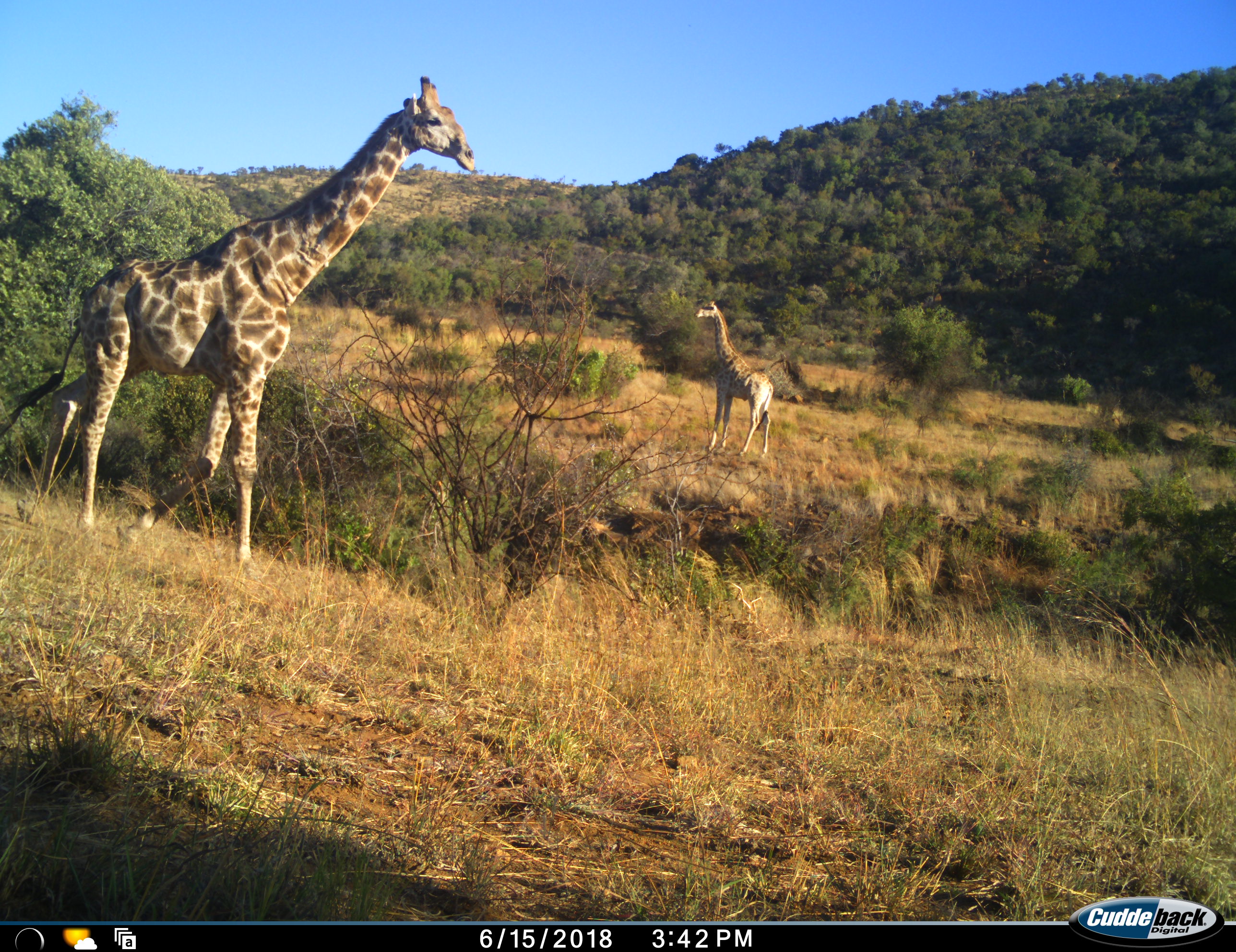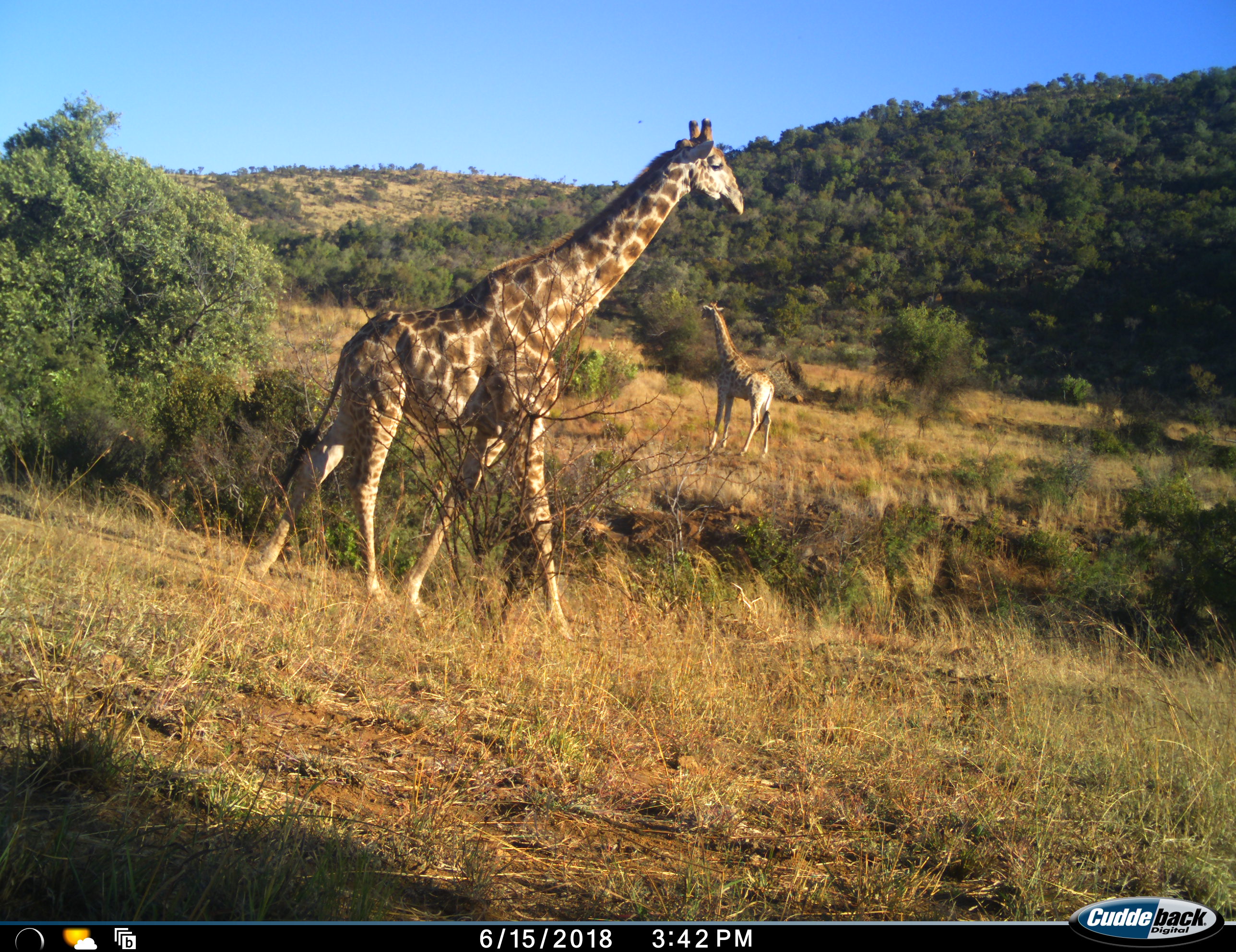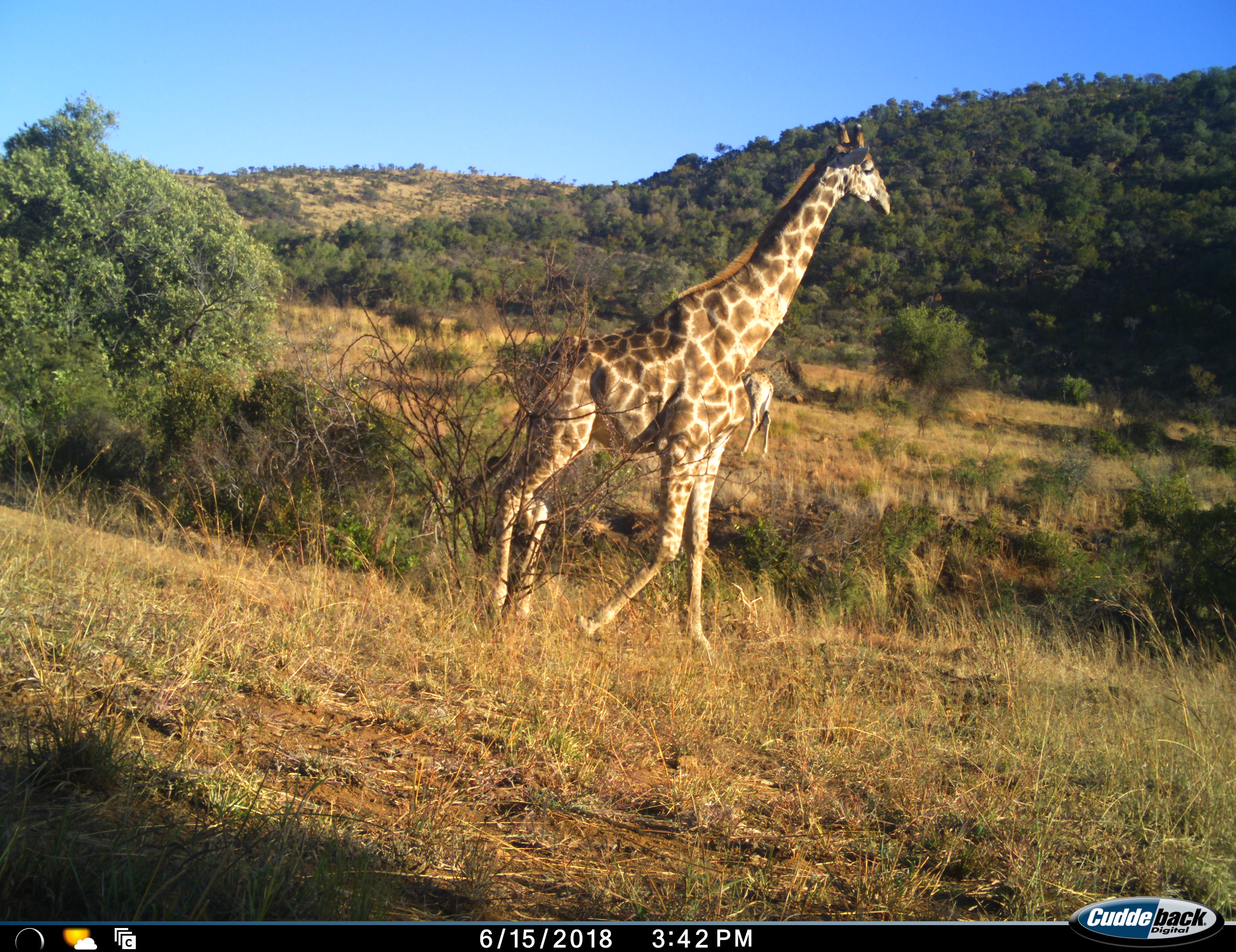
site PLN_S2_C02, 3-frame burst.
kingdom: Animalia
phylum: Chordata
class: Mammalia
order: Artiodactyla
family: Giraffidae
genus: Giraffa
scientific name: Giraffa camelopardalis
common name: giraffe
Giraffe (Giraffa camelopardalis), count 2. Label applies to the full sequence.